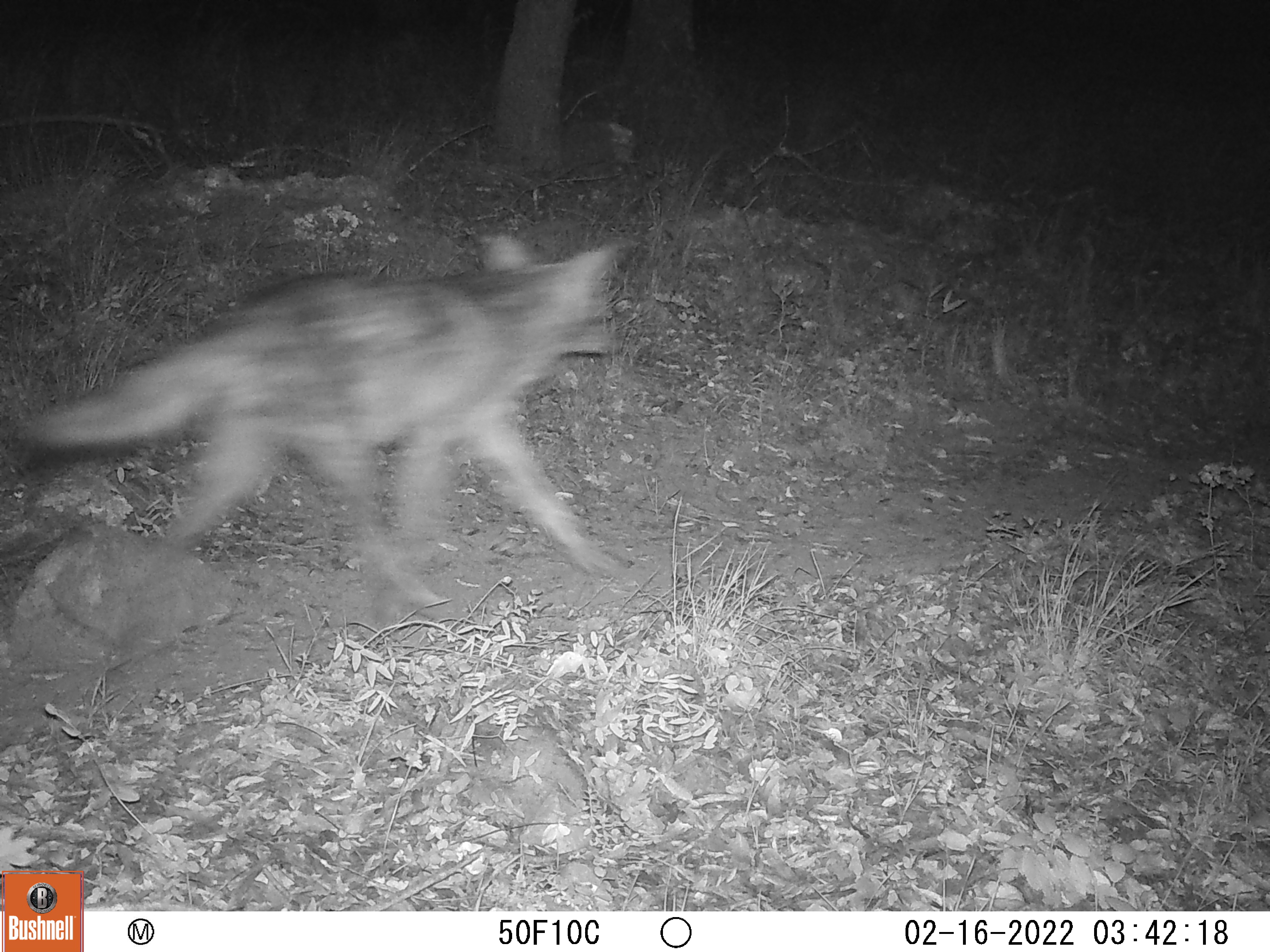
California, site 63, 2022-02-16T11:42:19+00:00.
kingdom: Animalia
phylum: Chordata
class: Mammalia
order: Carnivora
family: Canidae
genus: Canis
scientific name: Canis latrans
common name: coyote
Coyote (Canis latrans).